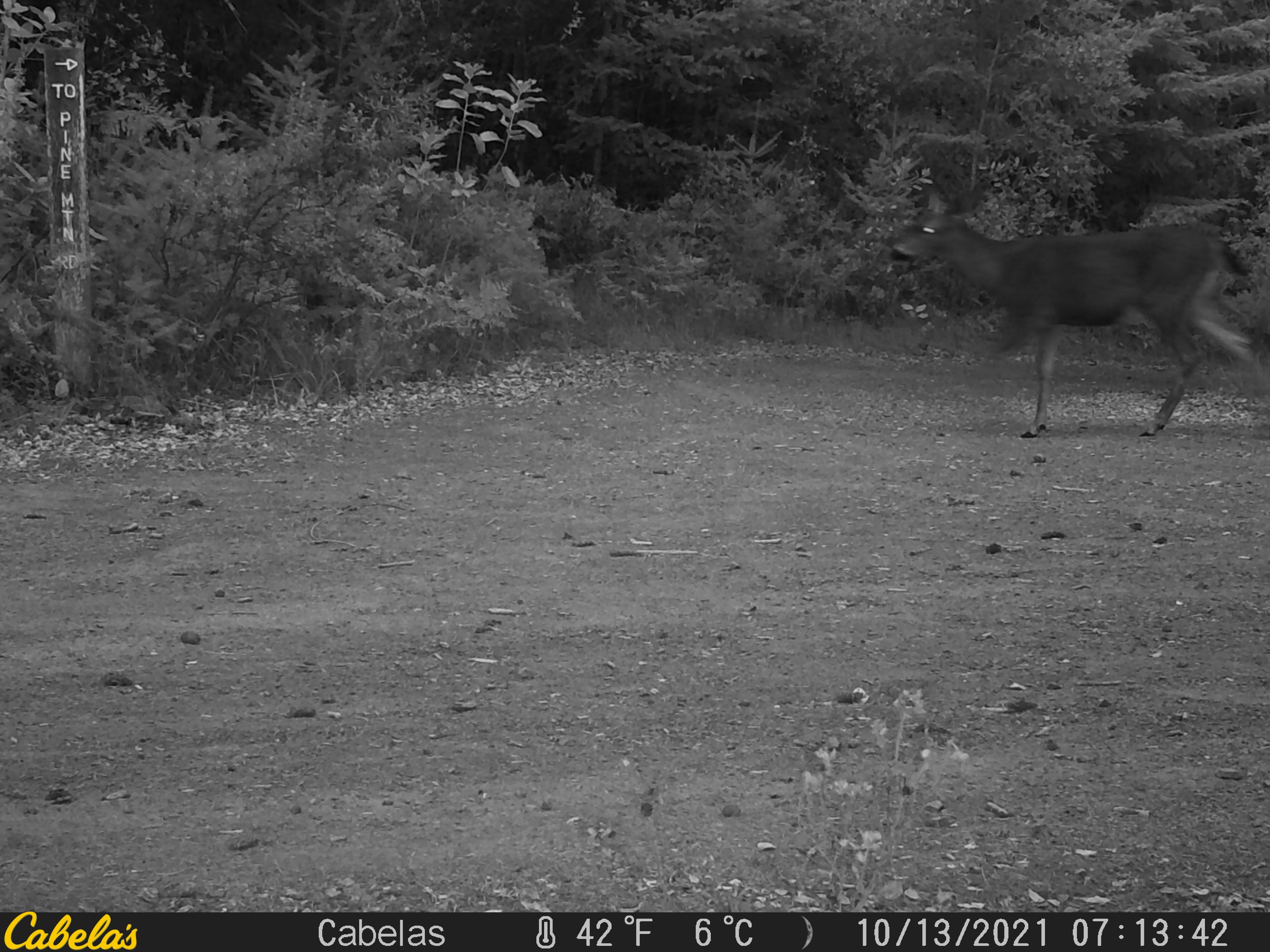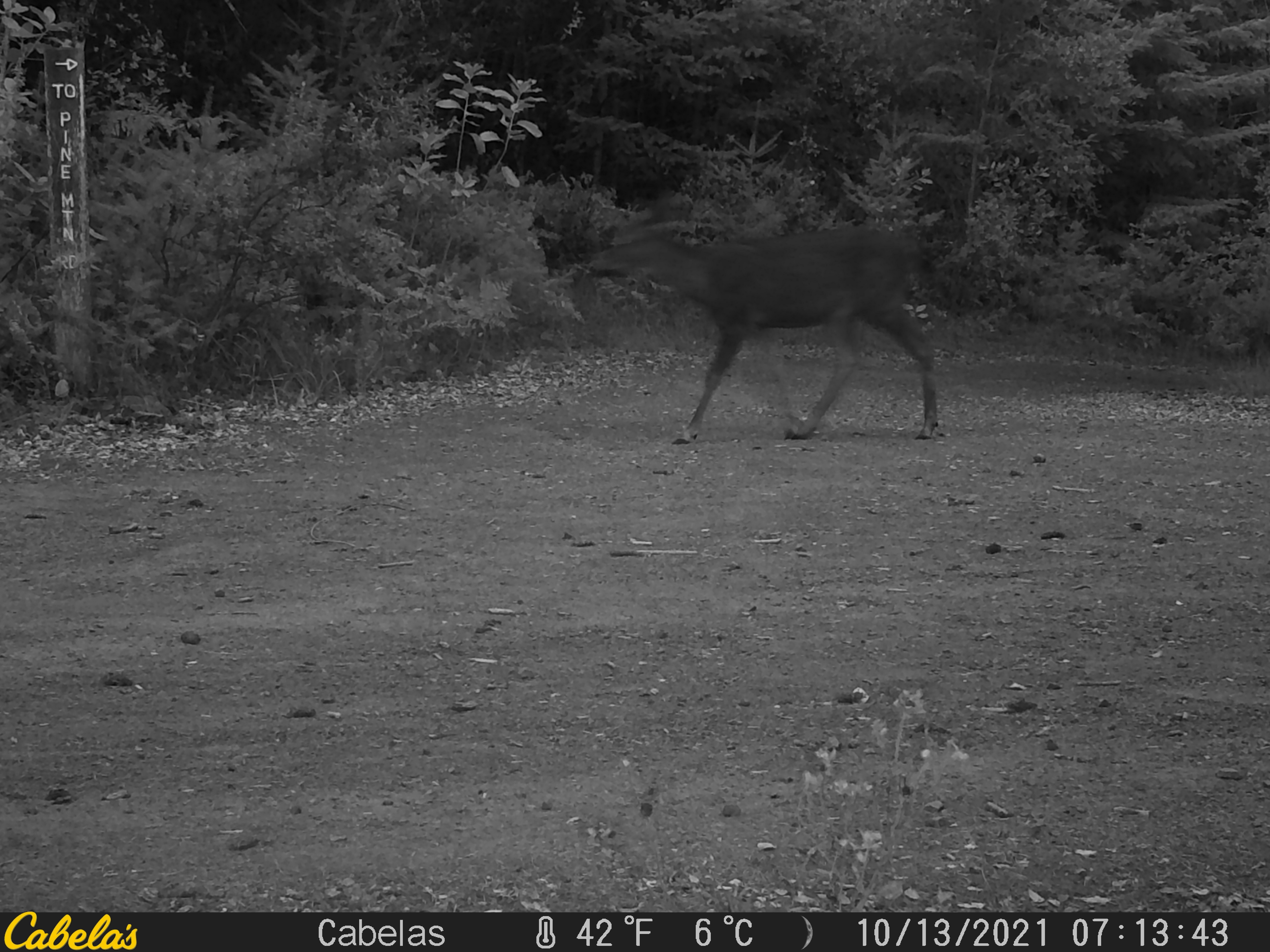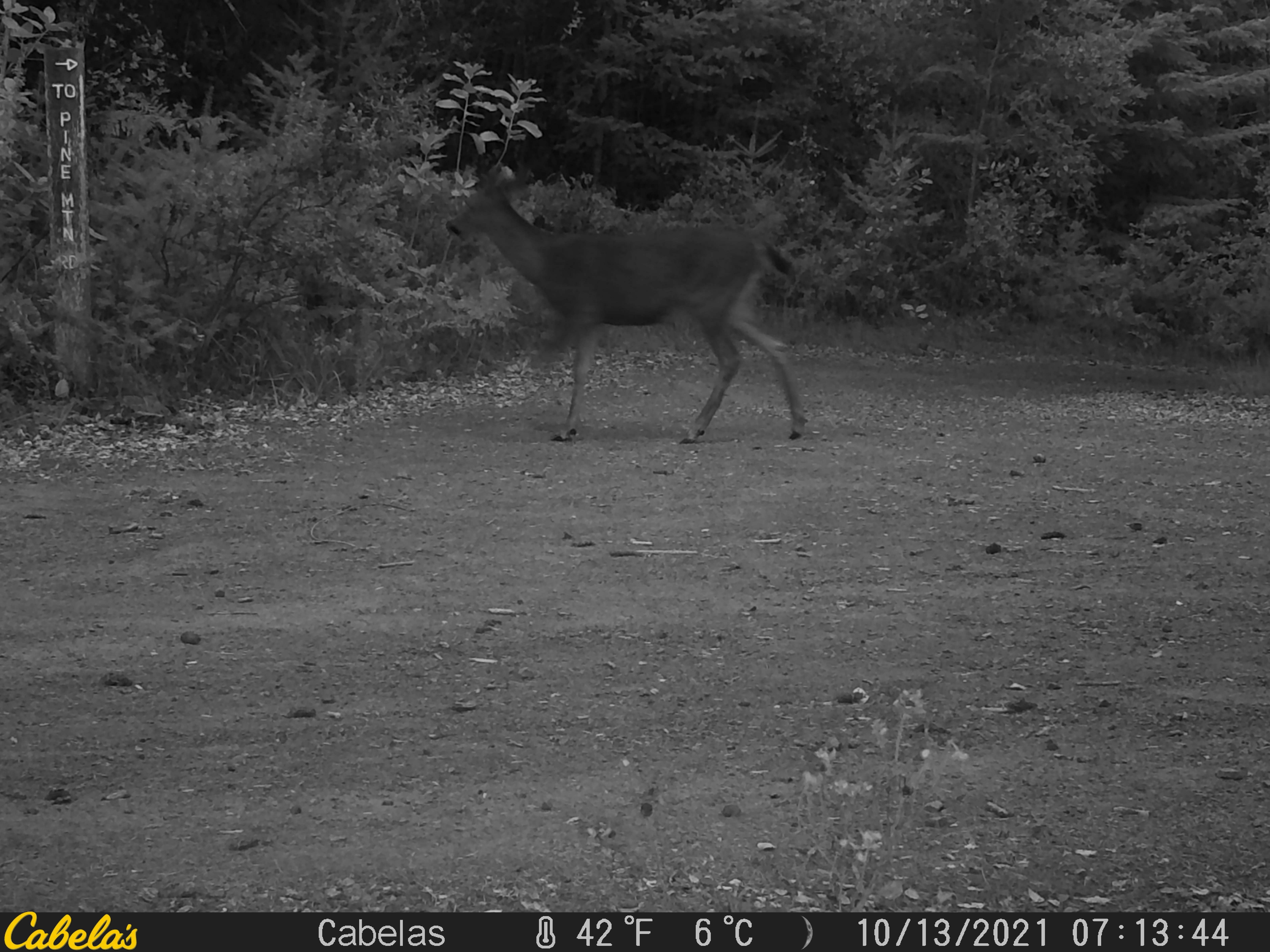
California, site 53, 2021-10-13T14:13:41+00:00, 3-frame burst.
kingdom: Animalia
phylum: Chordata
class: Mammalia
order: Artiodactyla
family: Cervidae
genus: Odocoileus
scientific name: Odocoileus hemionus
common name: mule deer